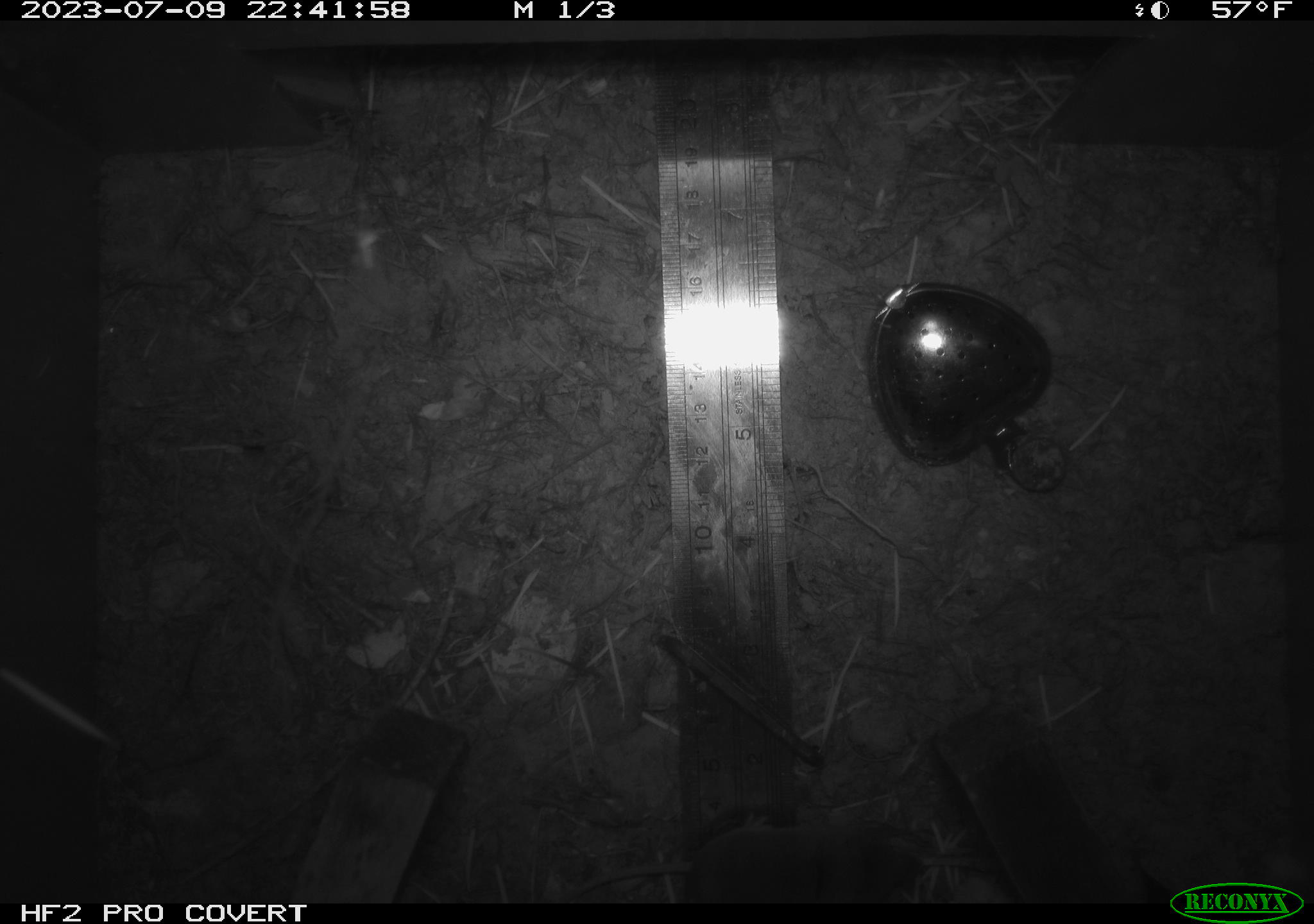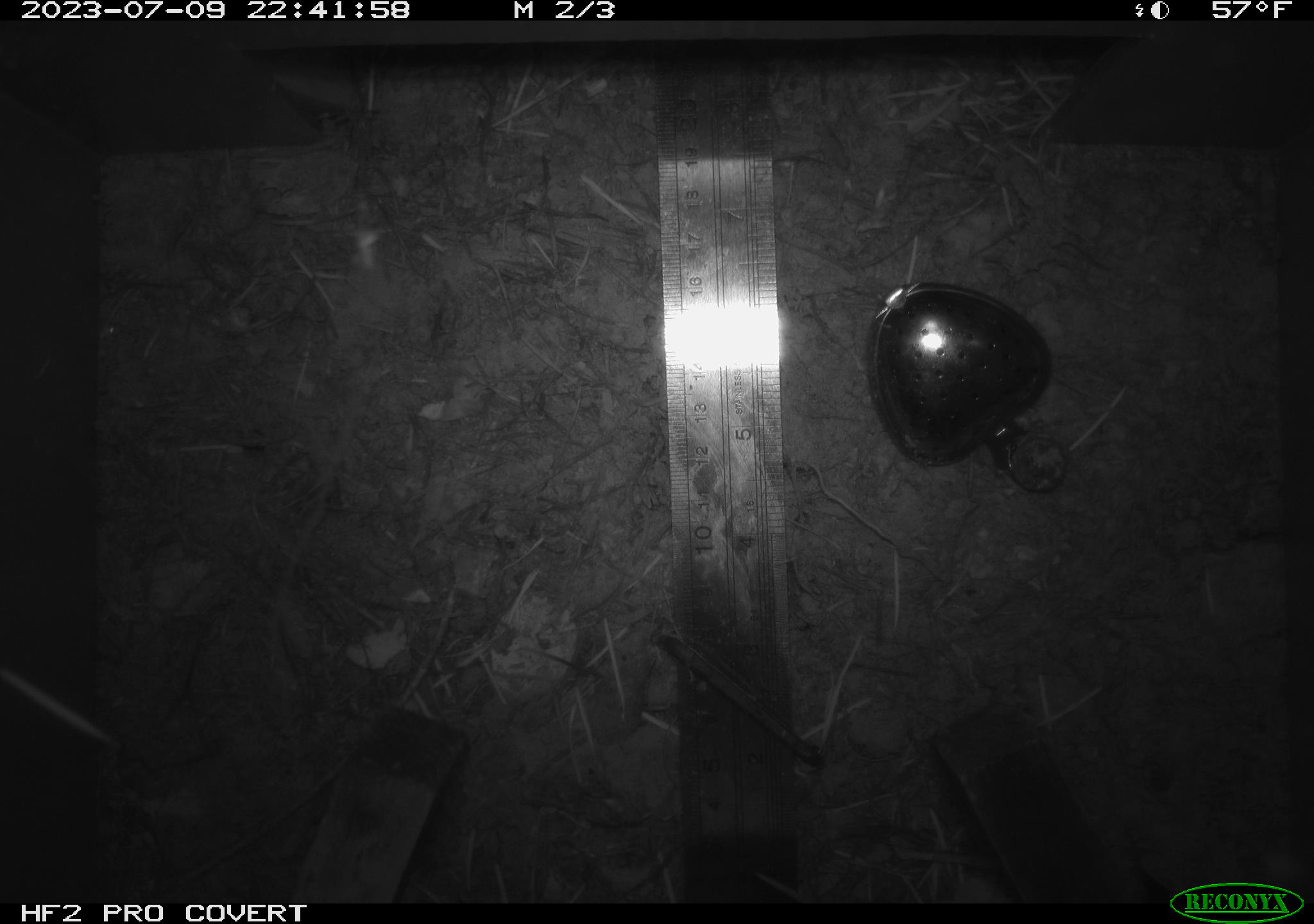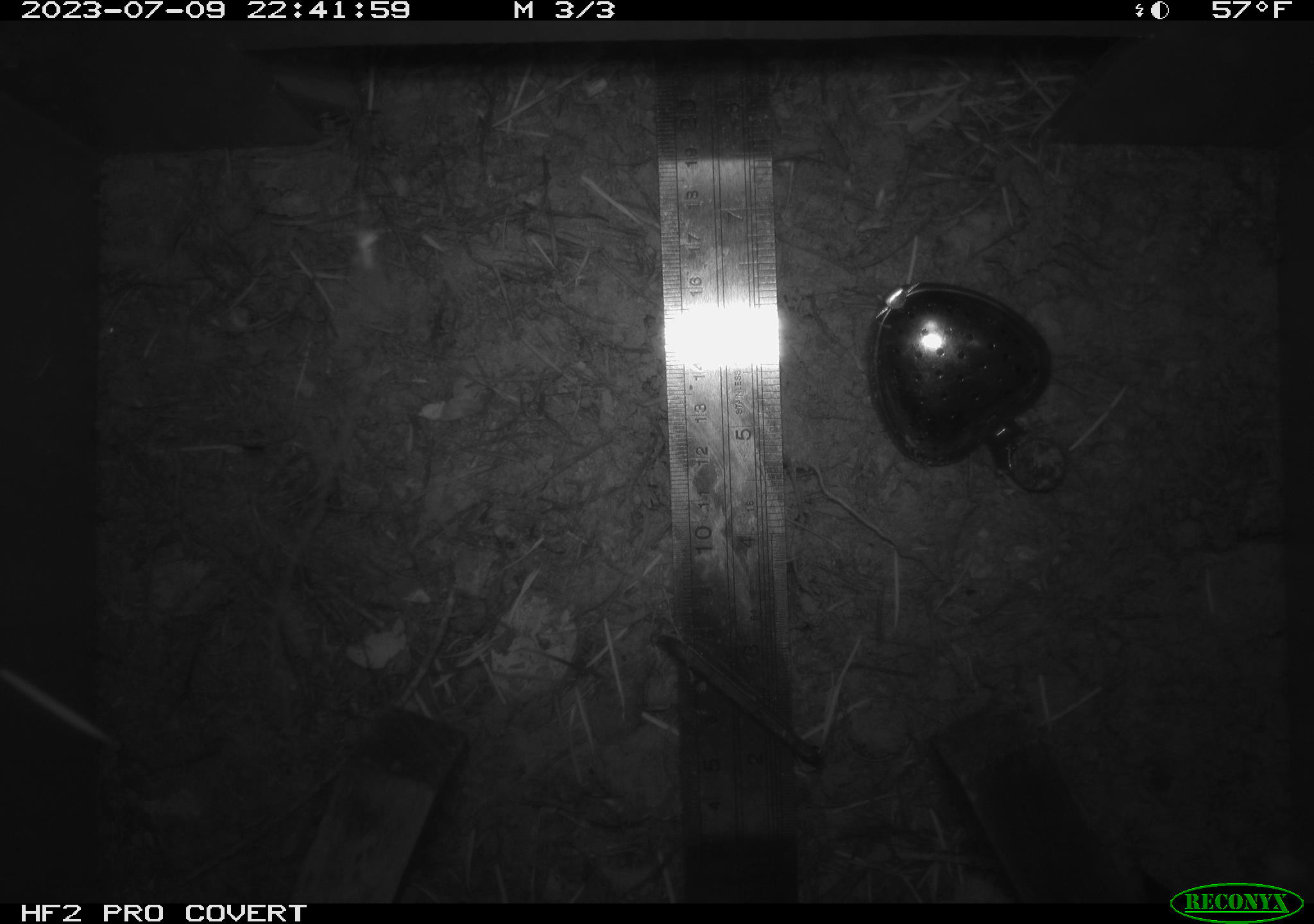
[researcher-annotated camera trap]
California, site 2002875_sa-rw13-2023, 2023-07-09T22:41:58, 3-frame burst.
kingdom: Animalia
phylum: Chordata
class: Mammalia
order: Rodentia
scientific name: Rodentia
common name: mouse species